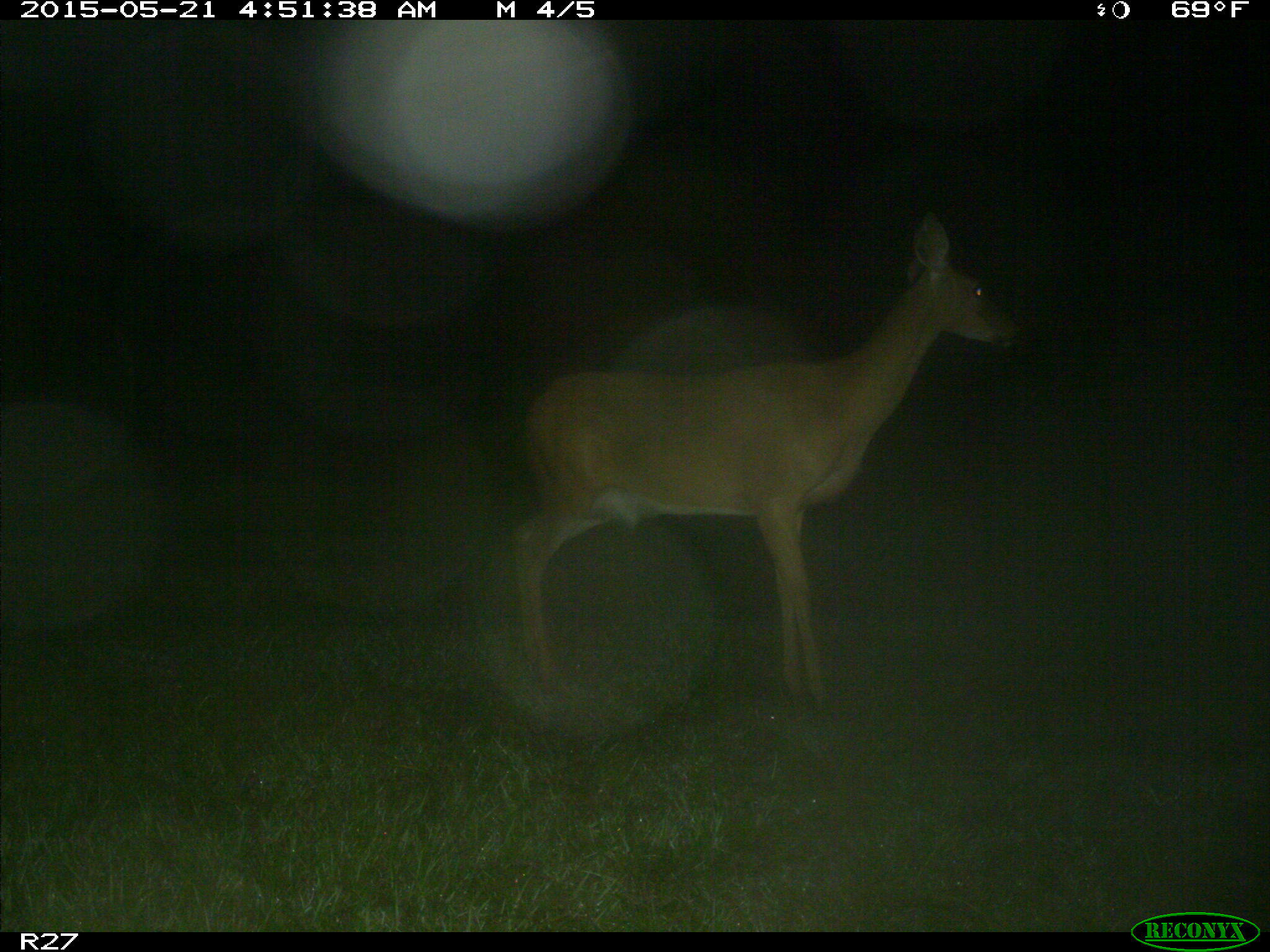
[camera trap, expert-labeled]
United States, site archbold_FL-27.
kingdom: Animalia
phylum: Chordata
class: Mammalia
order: Artiodactyla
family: Cervidae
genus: Odocoileus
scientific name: Odocoileus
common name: deer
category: unidentified deer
Unidentified deer (deer) (Odocoileus).